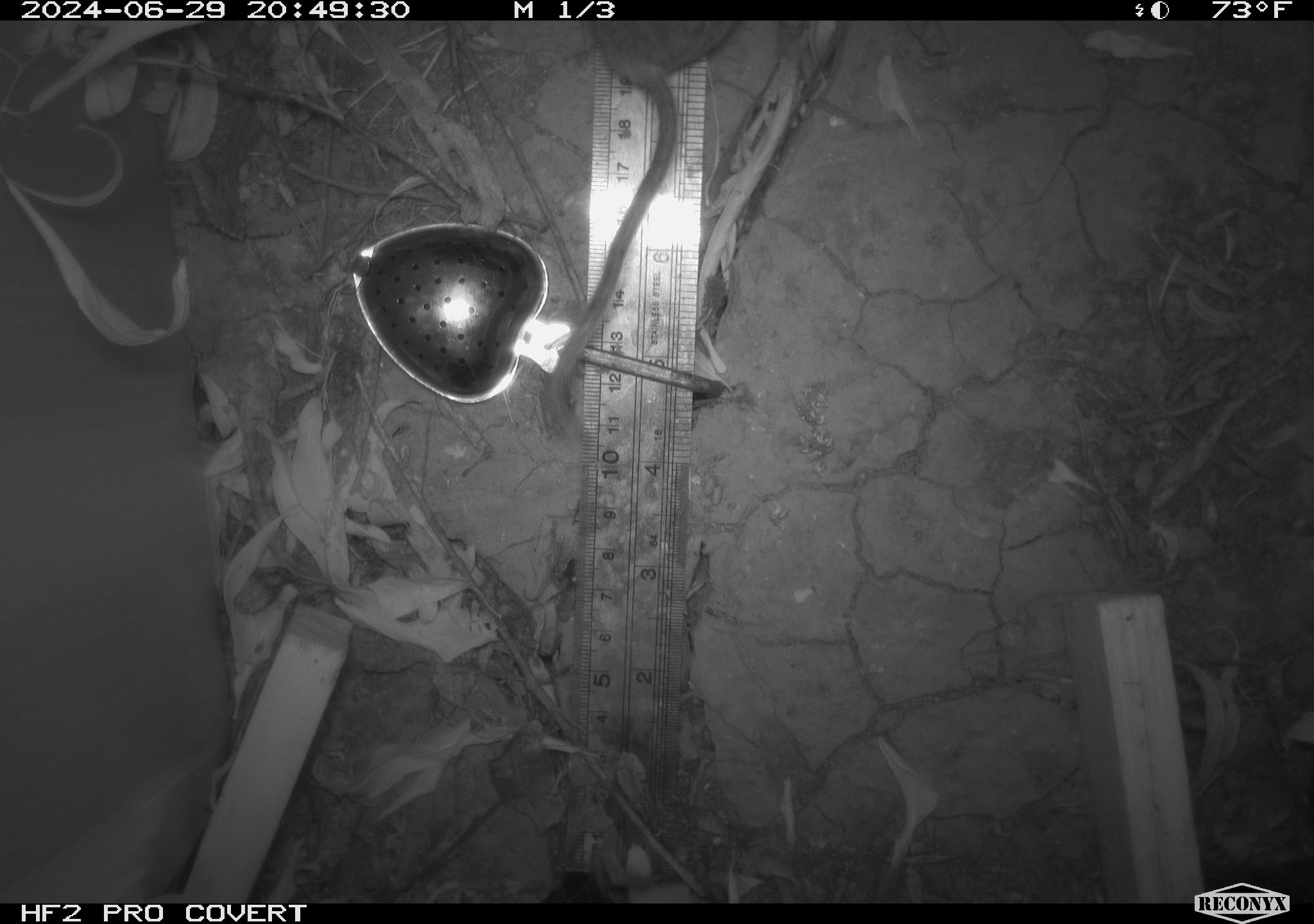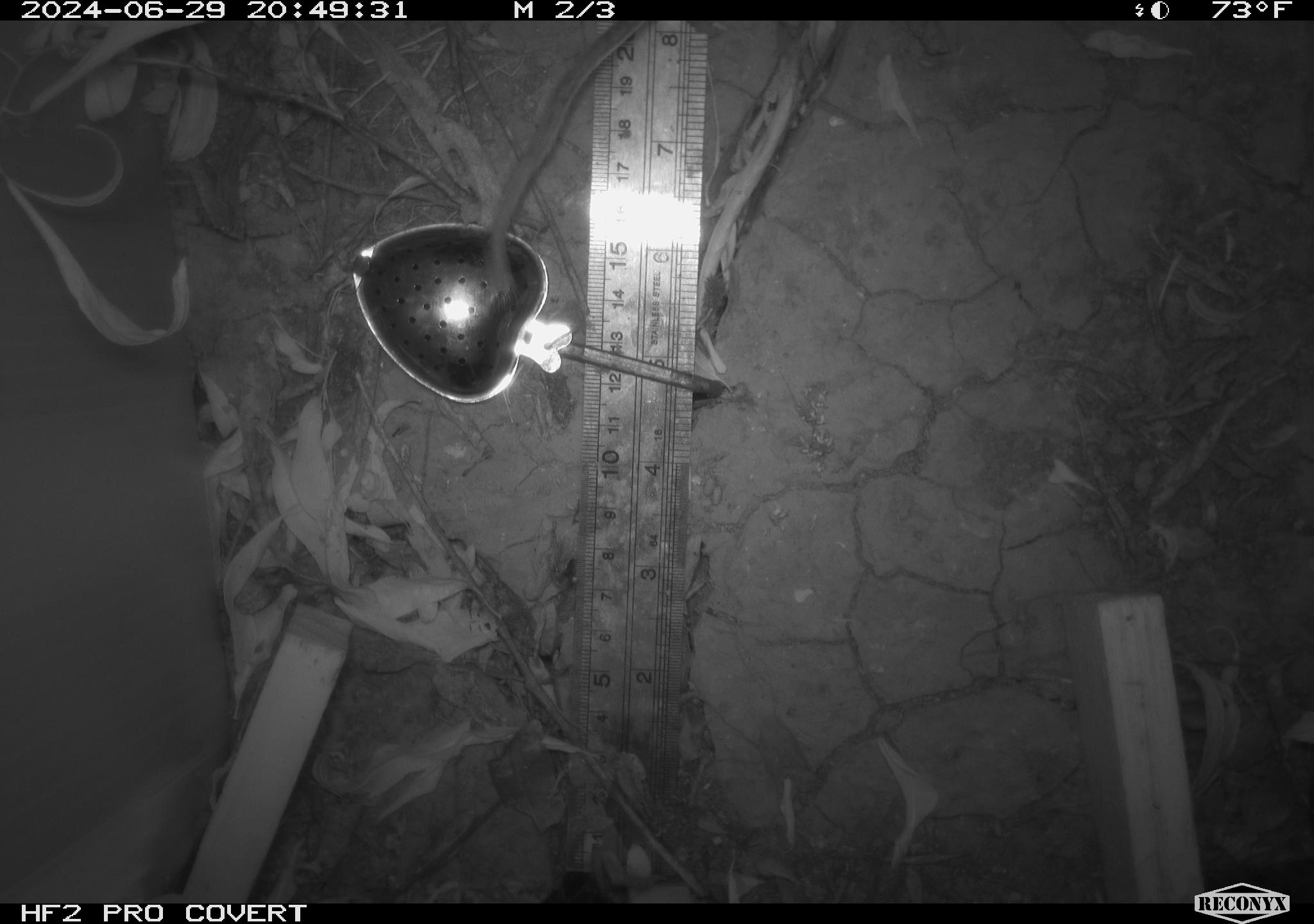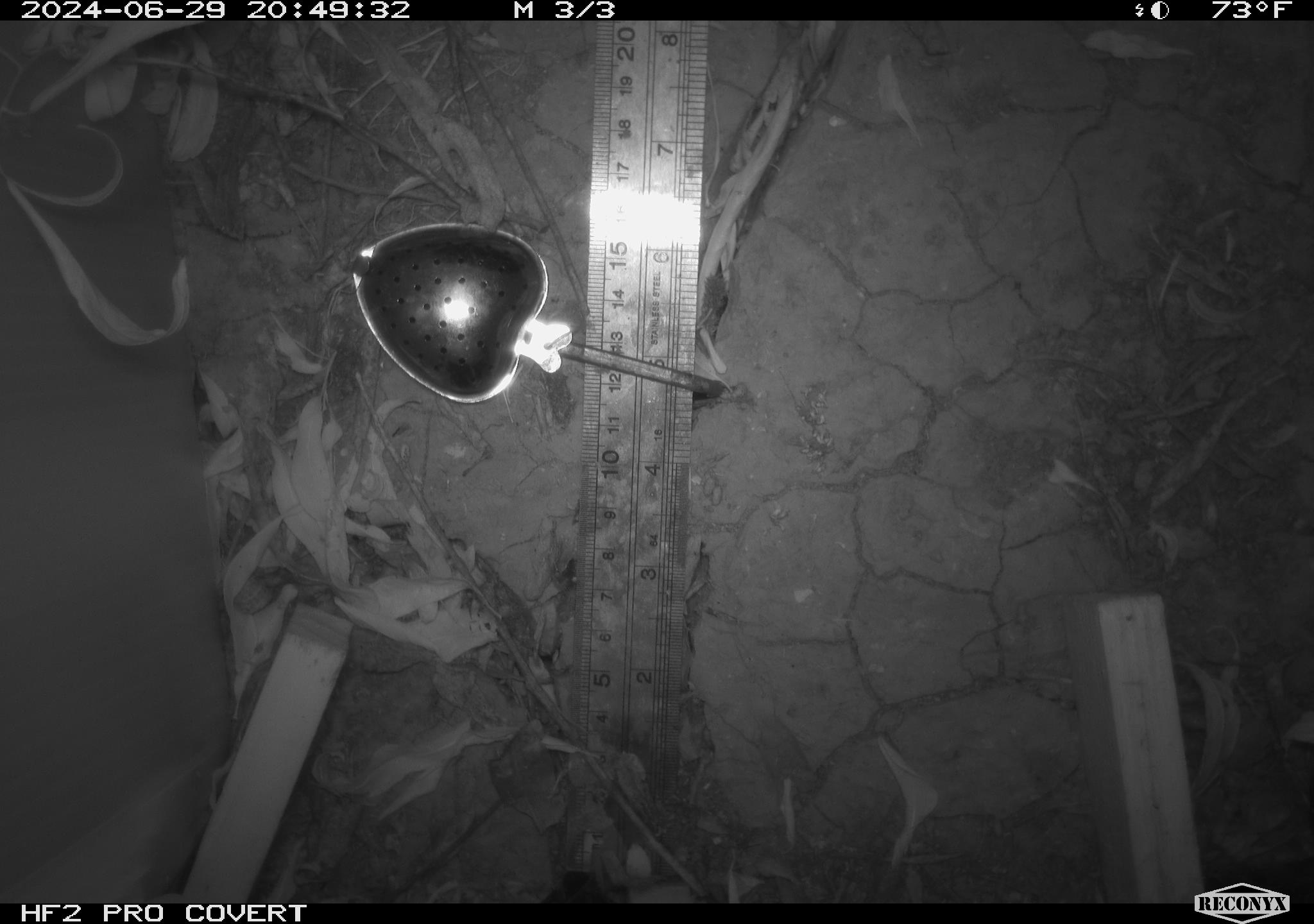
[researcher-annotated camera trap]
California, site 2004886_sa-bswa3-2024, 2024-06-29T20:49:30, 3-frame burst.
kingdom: Animalia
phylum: Chordata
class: Mammalia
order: Rodentia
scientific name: Rodentia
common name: mouse species